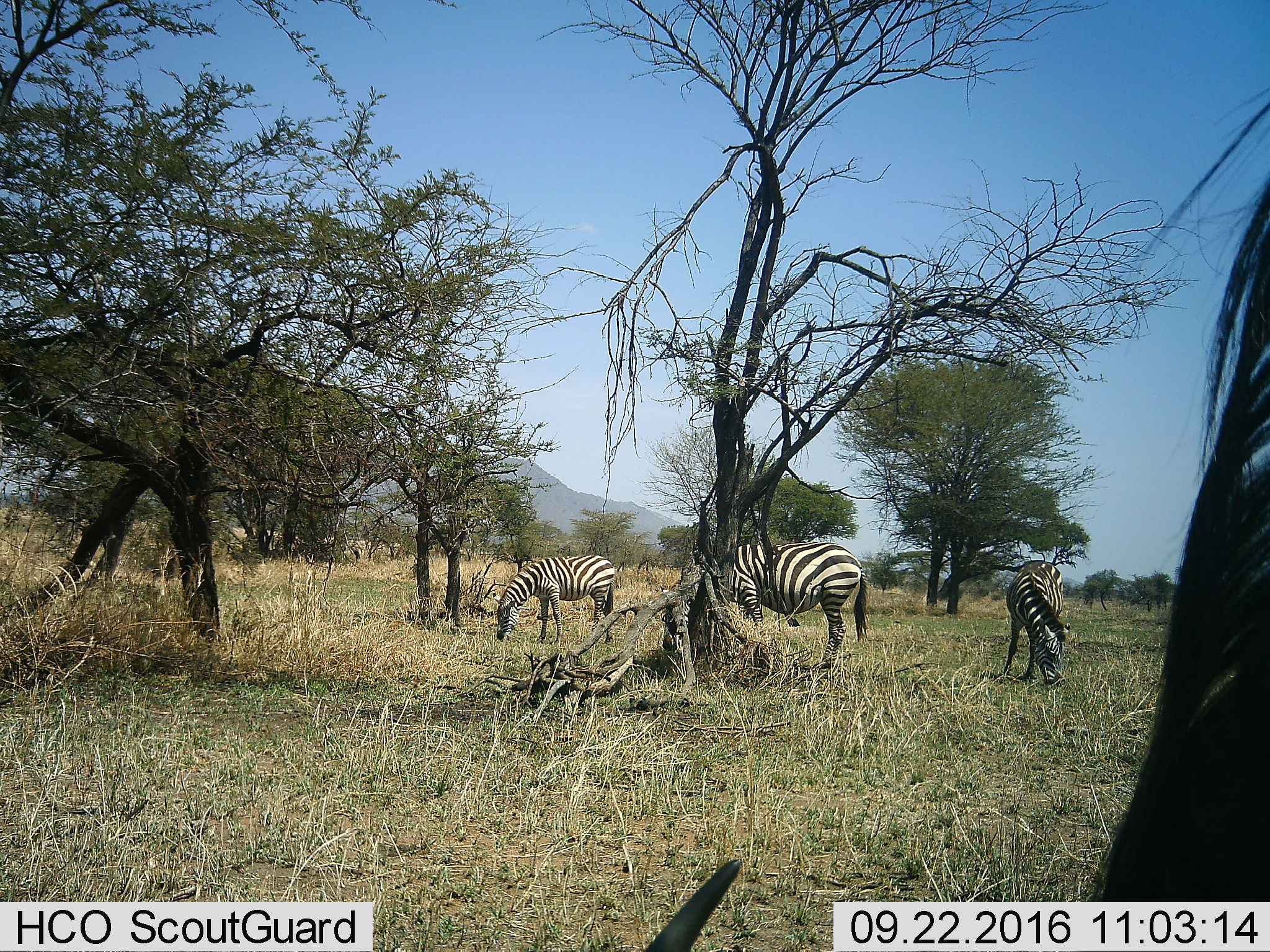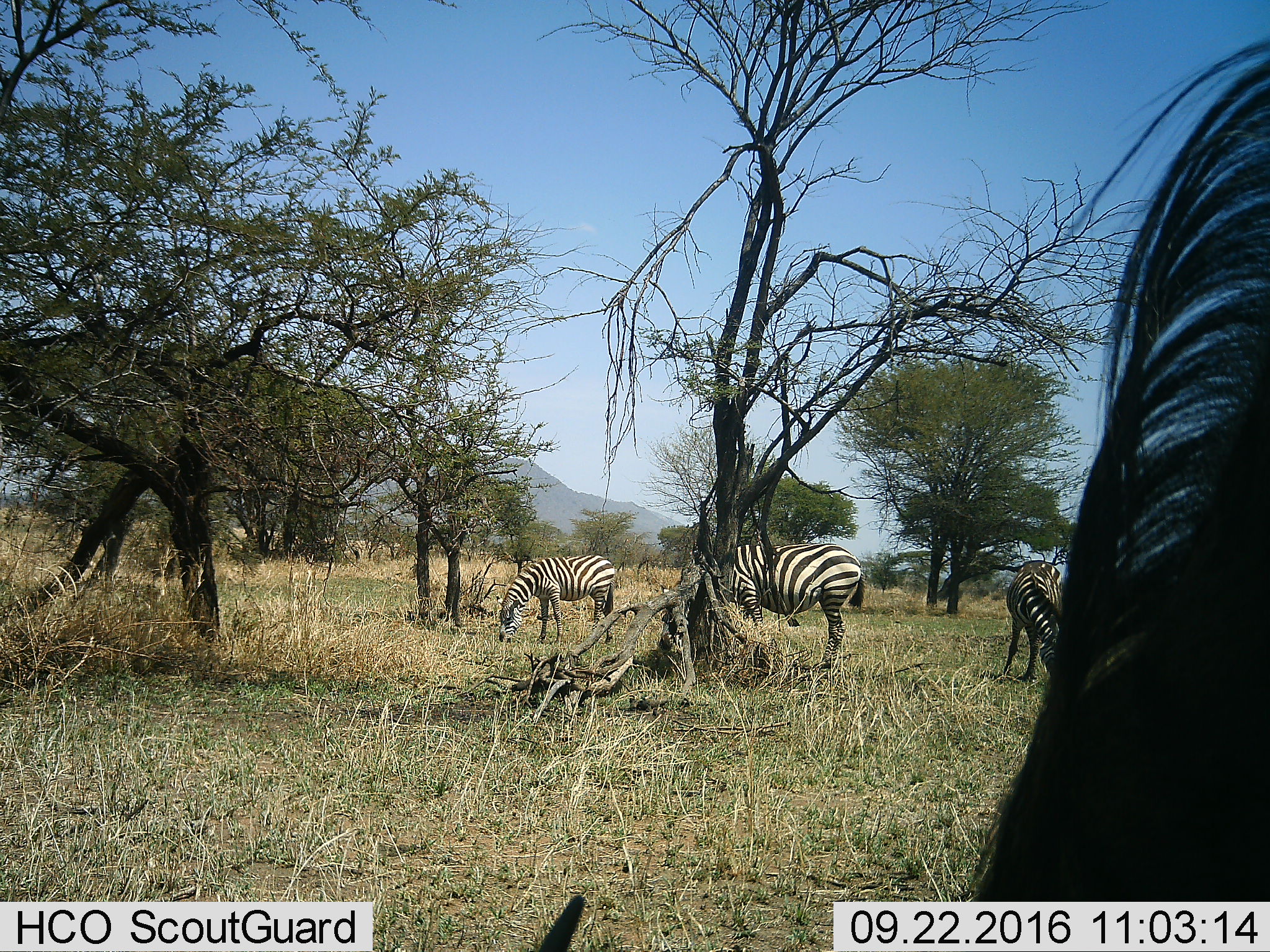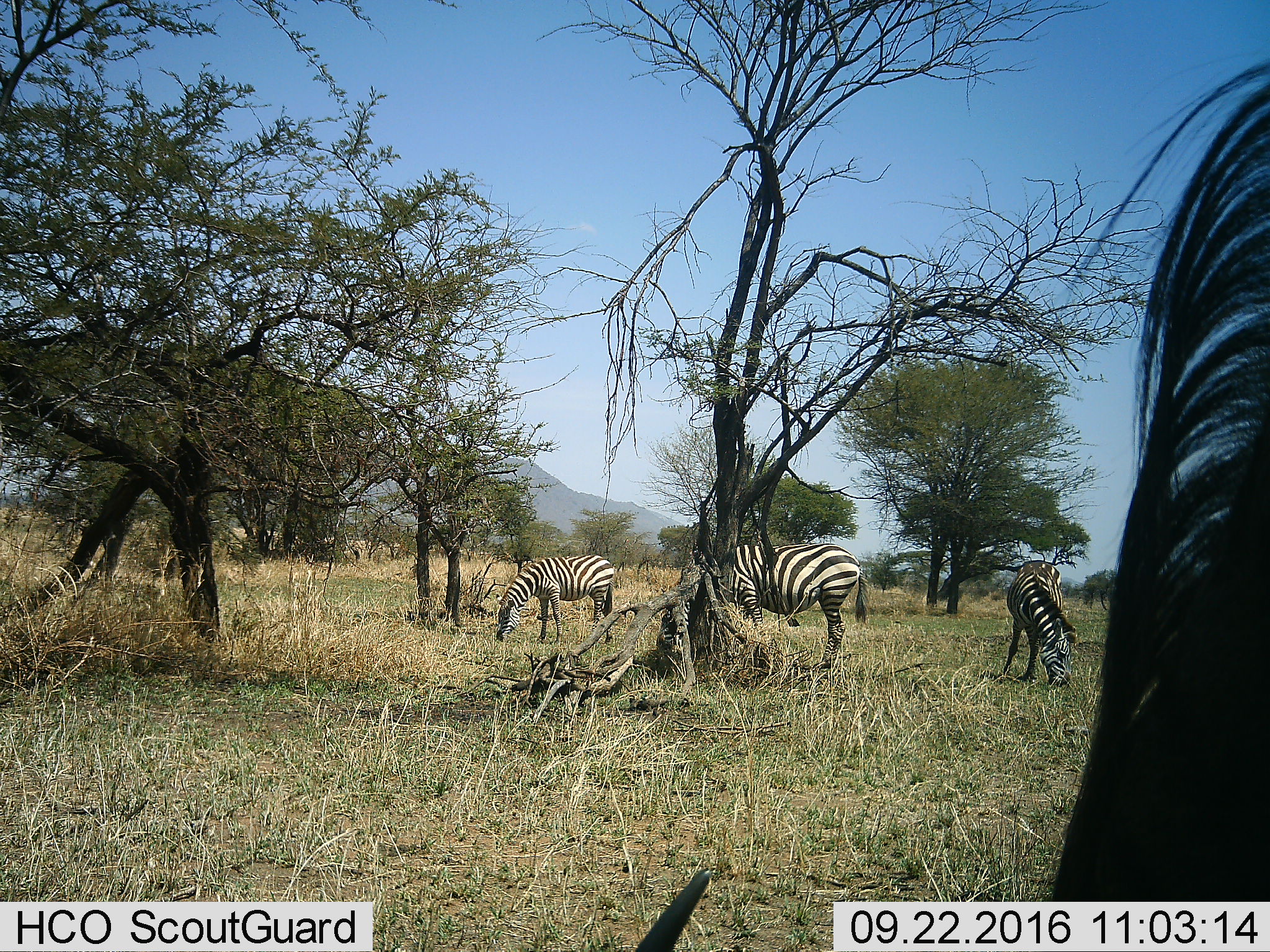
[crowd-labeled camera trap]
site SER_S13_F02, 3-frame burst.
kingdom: Animalia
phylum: Chordata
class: Mammalia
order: Perissodactyla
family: Equidae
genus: Equus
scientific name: Equus quagga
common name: plains zebra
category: zebraplains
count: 3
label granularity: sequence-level